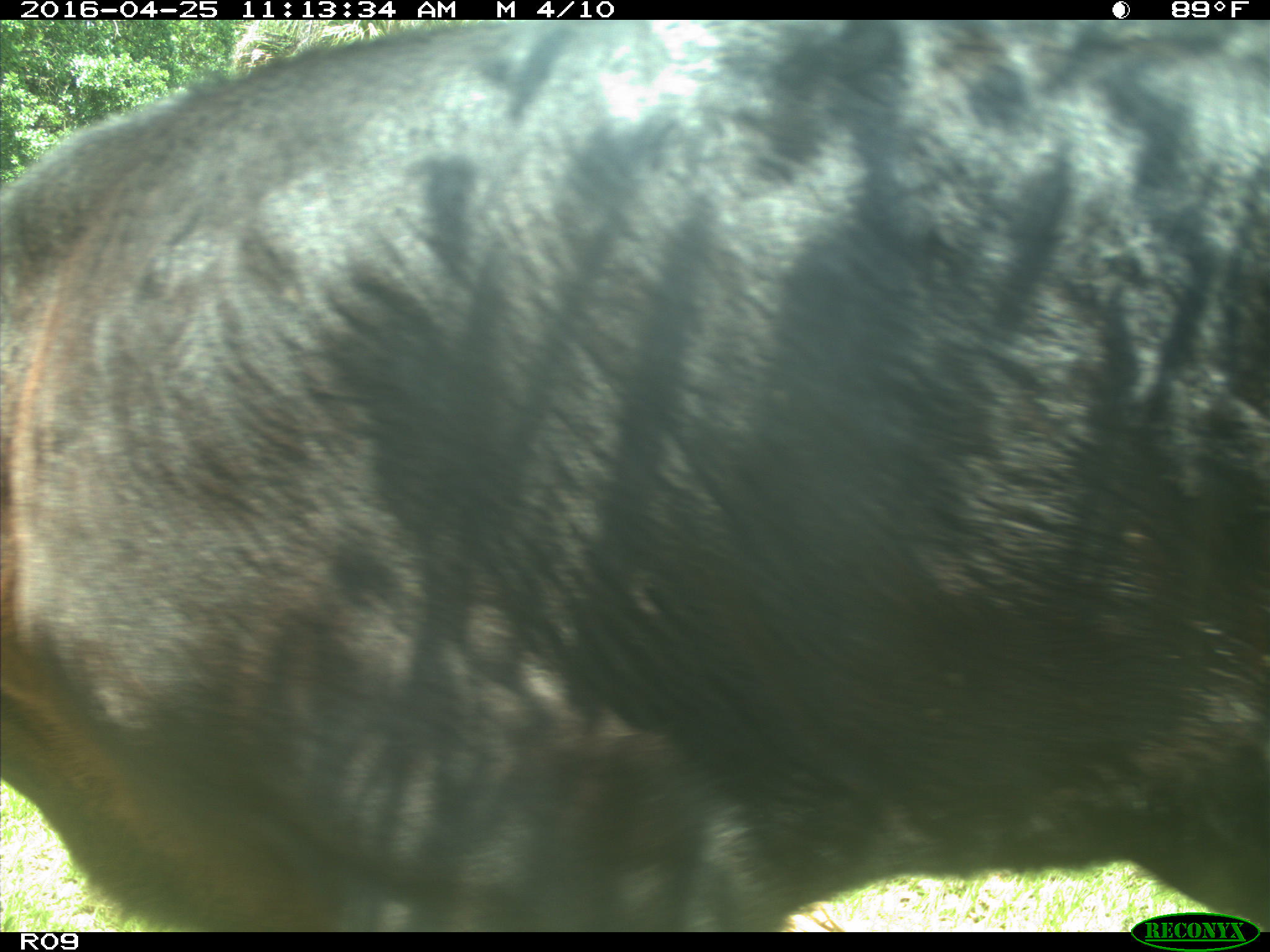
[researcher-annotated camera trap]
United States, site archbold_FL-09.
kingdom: Animalia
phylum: Chordata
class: Mammalia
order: Artiodactyla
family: Bovidae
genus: Bos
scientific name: Bos taurus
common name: domestic cow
Bos taurus (domestic cow).